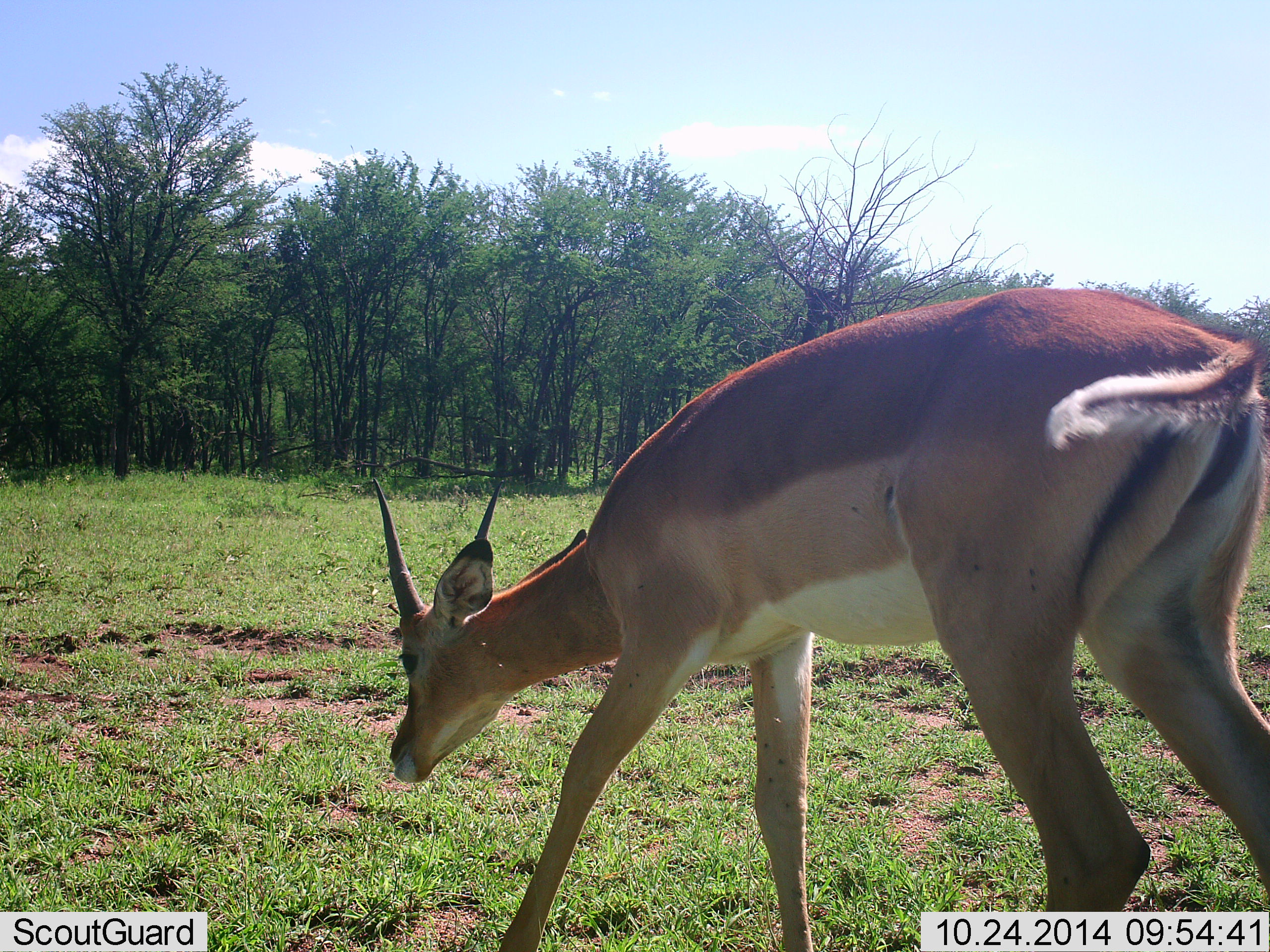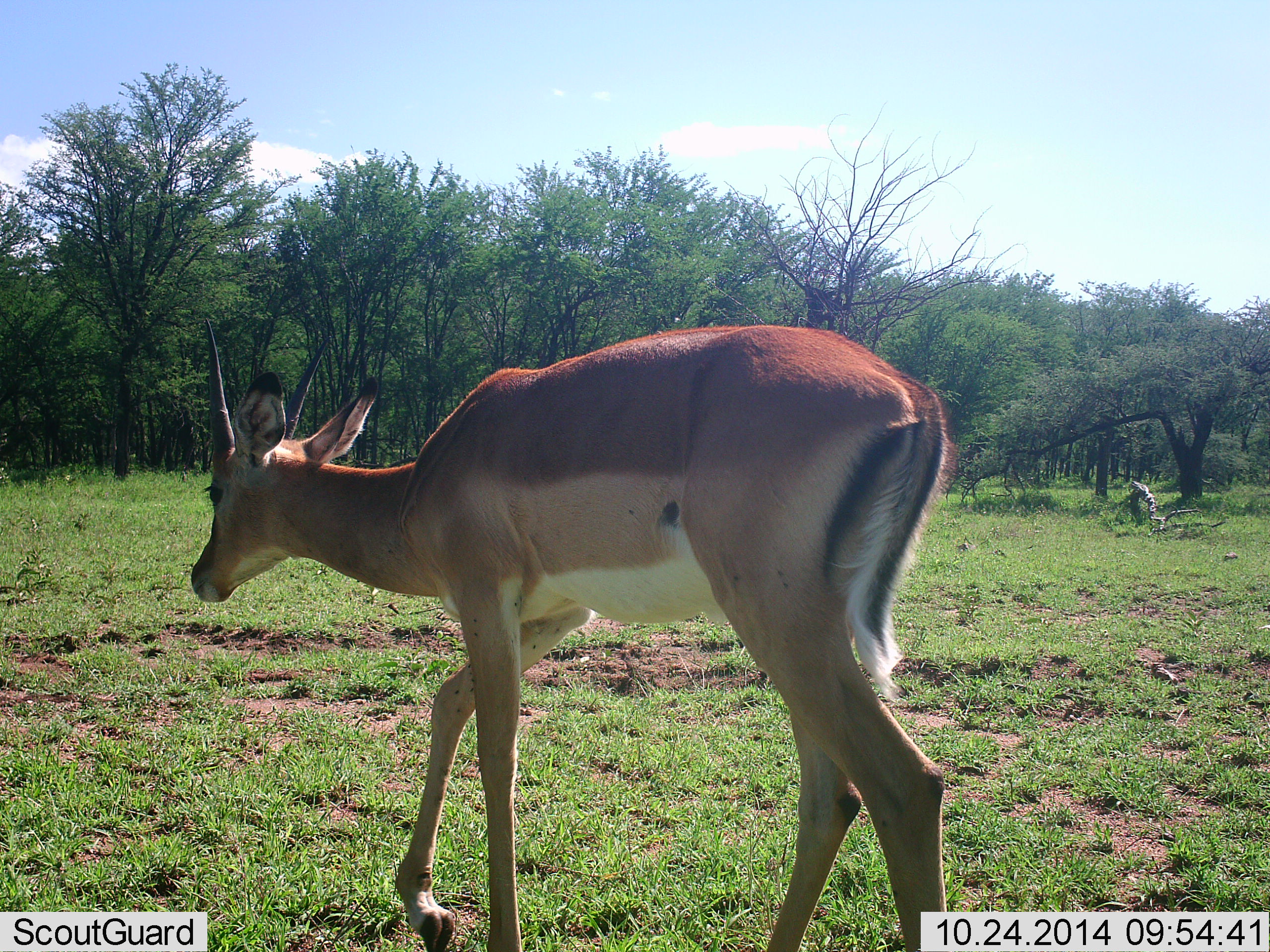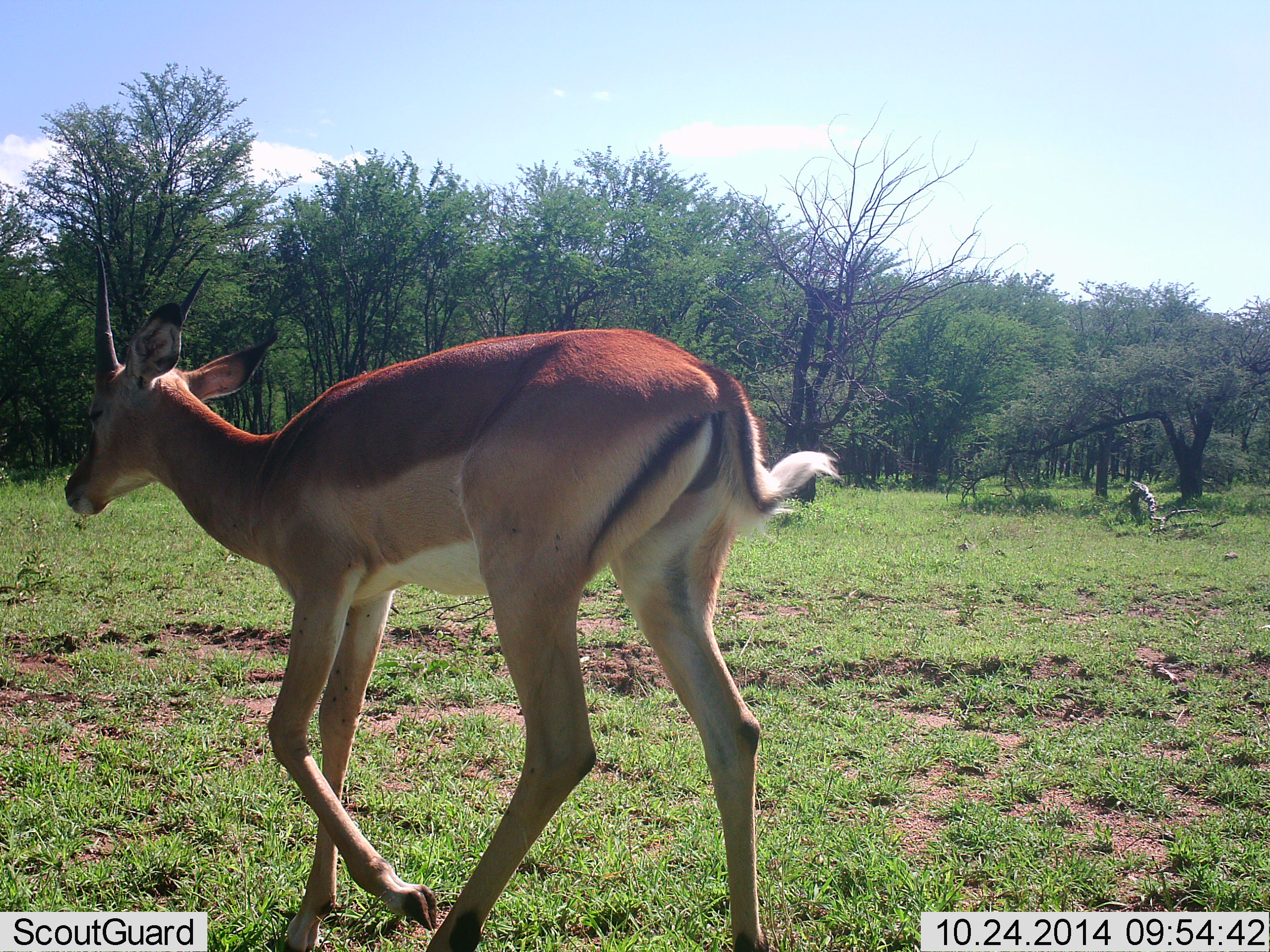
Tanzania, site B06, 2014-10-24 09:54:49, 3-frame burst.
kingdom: Animalia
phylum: Chordata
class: Mammalia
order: Artiodactyla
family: Bovidae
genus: Nanger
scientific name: Nanger granti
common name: grant's gazelle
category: gazellegrants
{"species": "gazellegrants (grant's gazelle) (Nanger granti)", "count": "1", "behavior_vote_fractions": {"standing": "10%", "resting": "0%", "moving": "100%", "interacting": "0%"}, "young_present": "0%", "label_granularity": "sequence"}